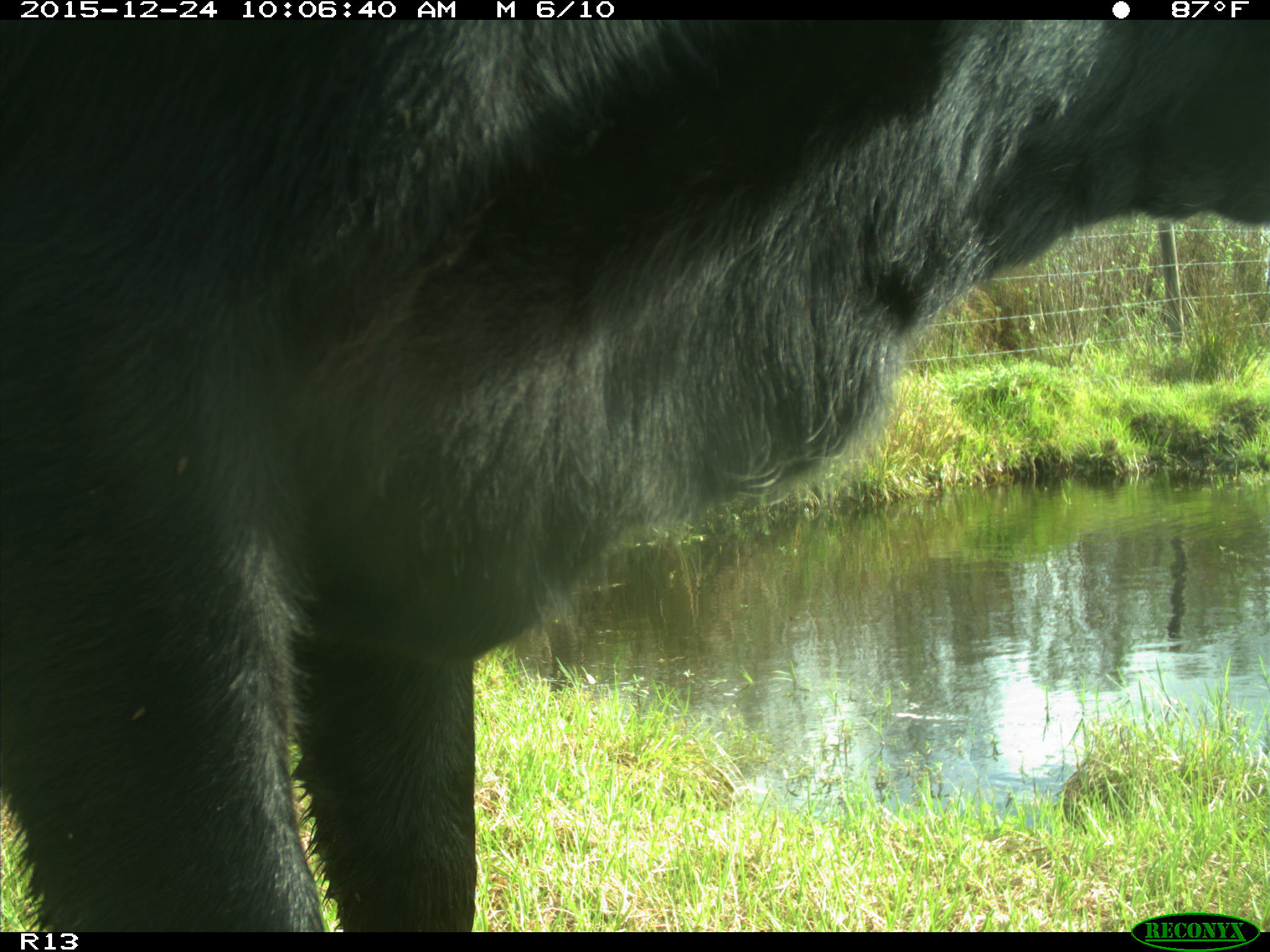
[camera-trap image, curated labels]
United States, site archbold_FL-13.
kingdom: Animalia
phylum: Chordata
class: Mammalia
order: Artiodactyla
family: Bovidae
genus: Bos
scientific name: Bos taurus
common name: domestic cow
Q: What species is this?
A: Bos taurus (domestic cow).